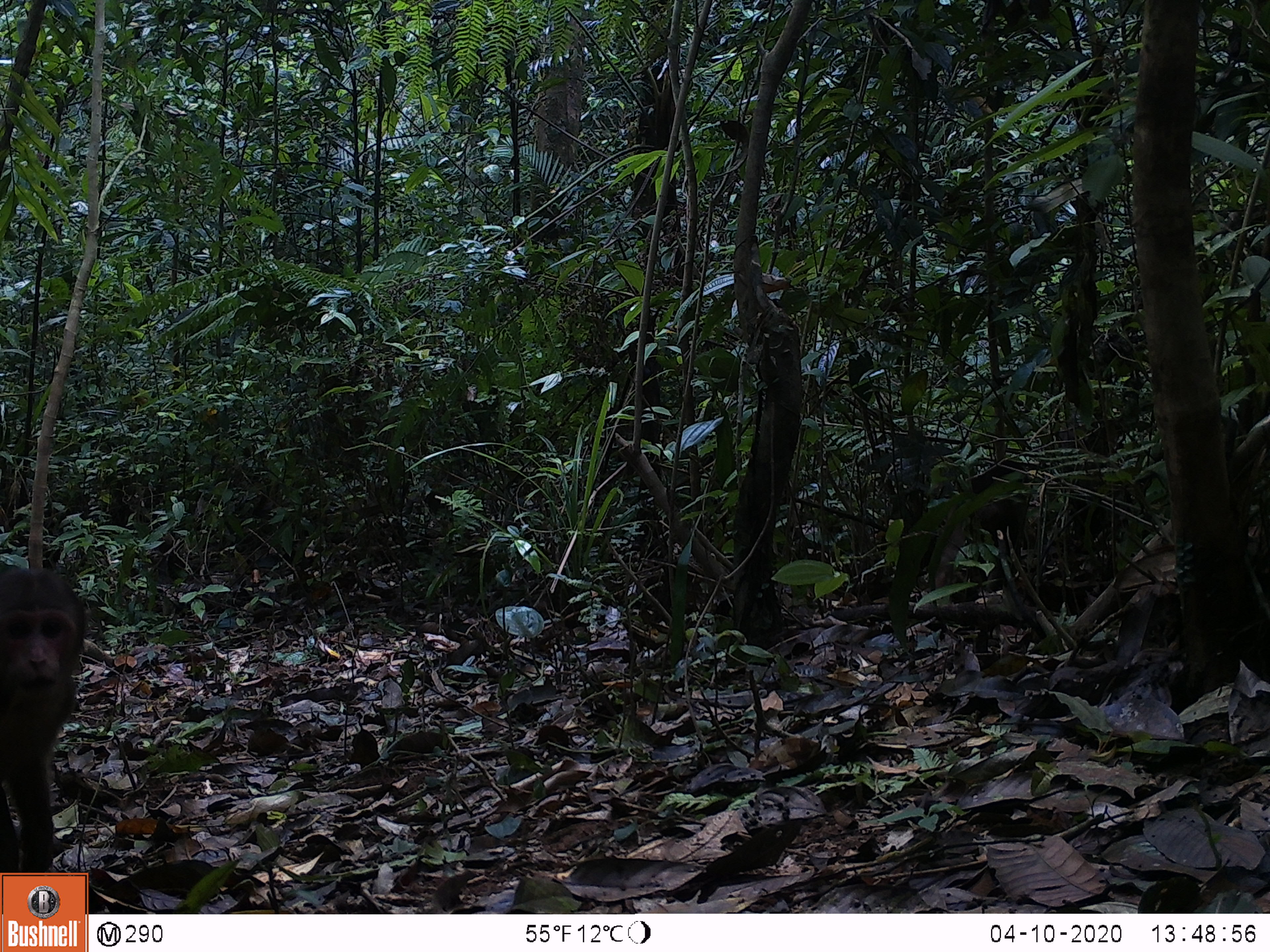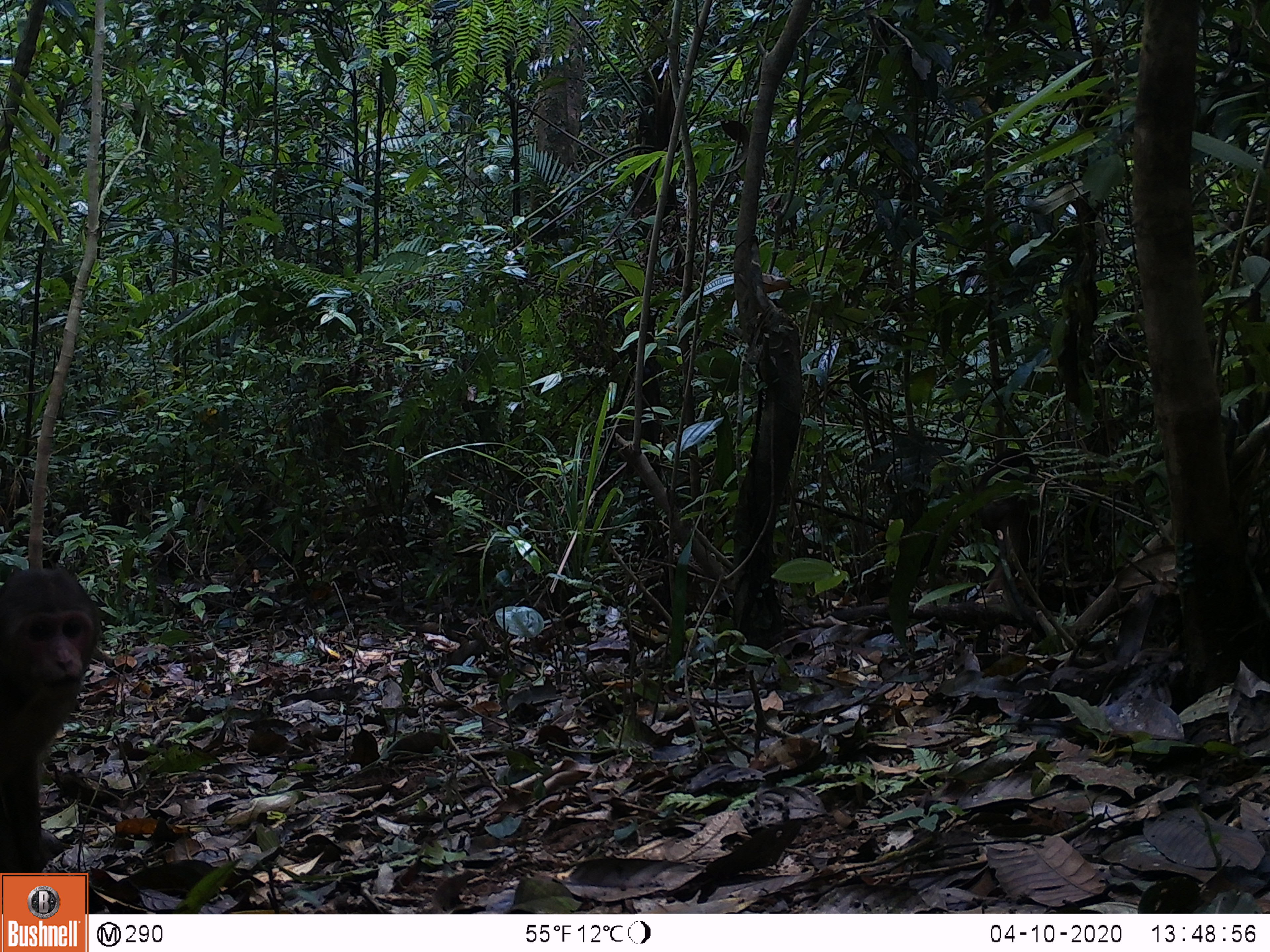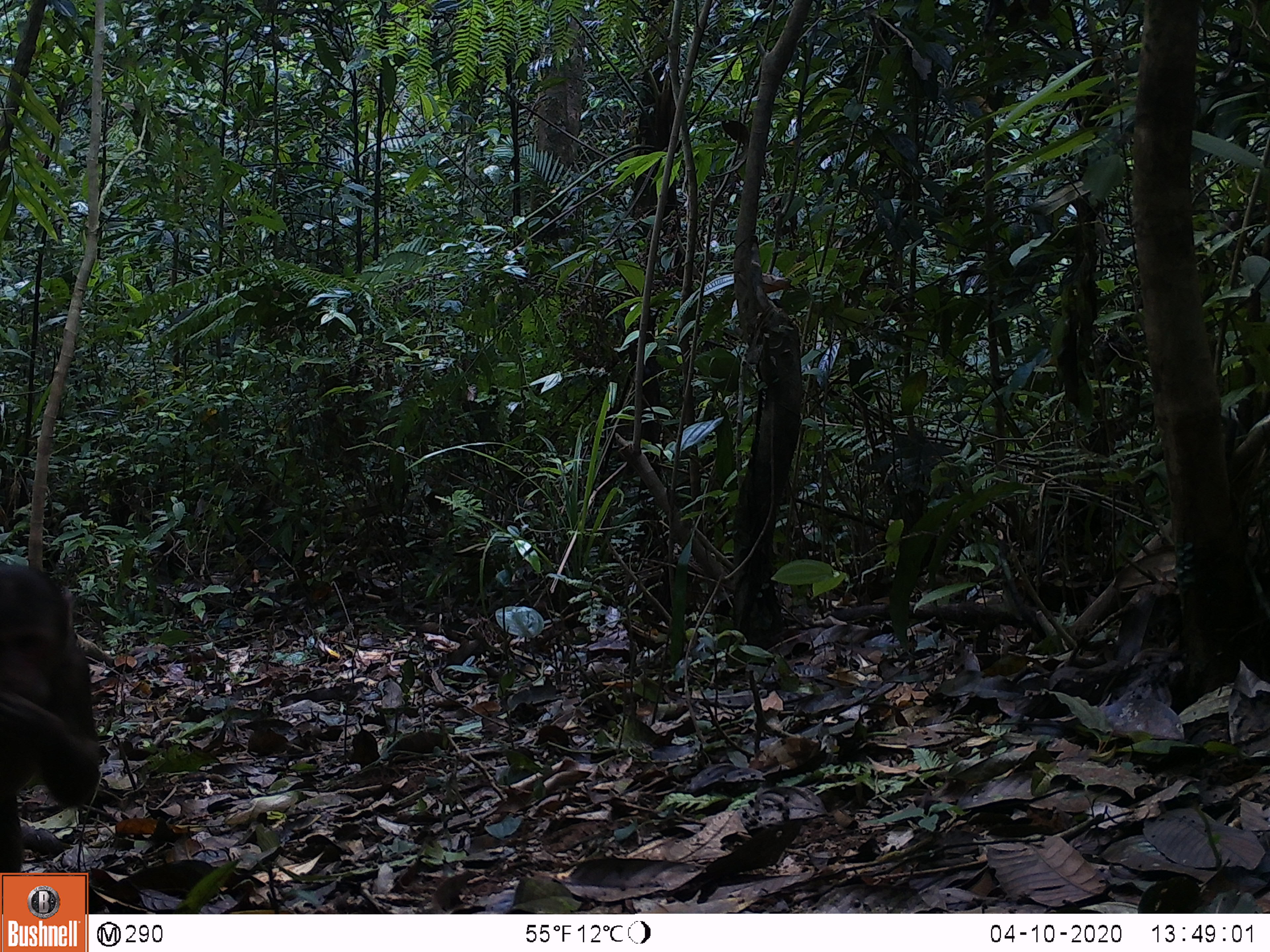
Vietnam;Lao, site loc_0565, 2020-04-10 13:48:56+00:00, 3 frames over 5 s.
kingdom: Animalia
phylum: Chordata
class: Mammalia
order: Primates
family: Cercopithecidae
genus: Macaca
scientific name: Macaca arctoides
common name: stump-tailed macaque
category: stump tailed macaque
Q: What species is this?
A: Stump tailed macaque (stump-tailed macaque) (Macaca arctoides).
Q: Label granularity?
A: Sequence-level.